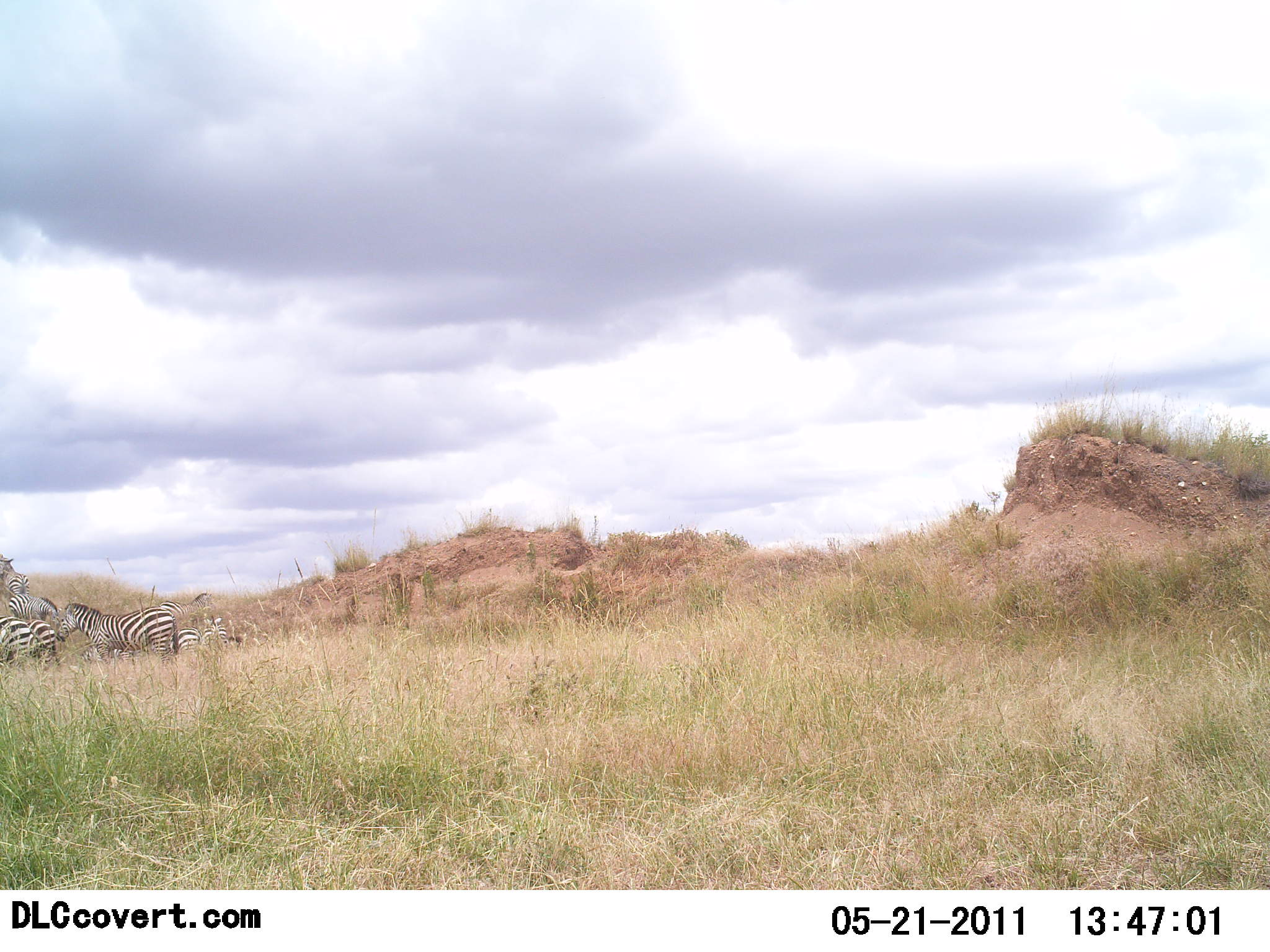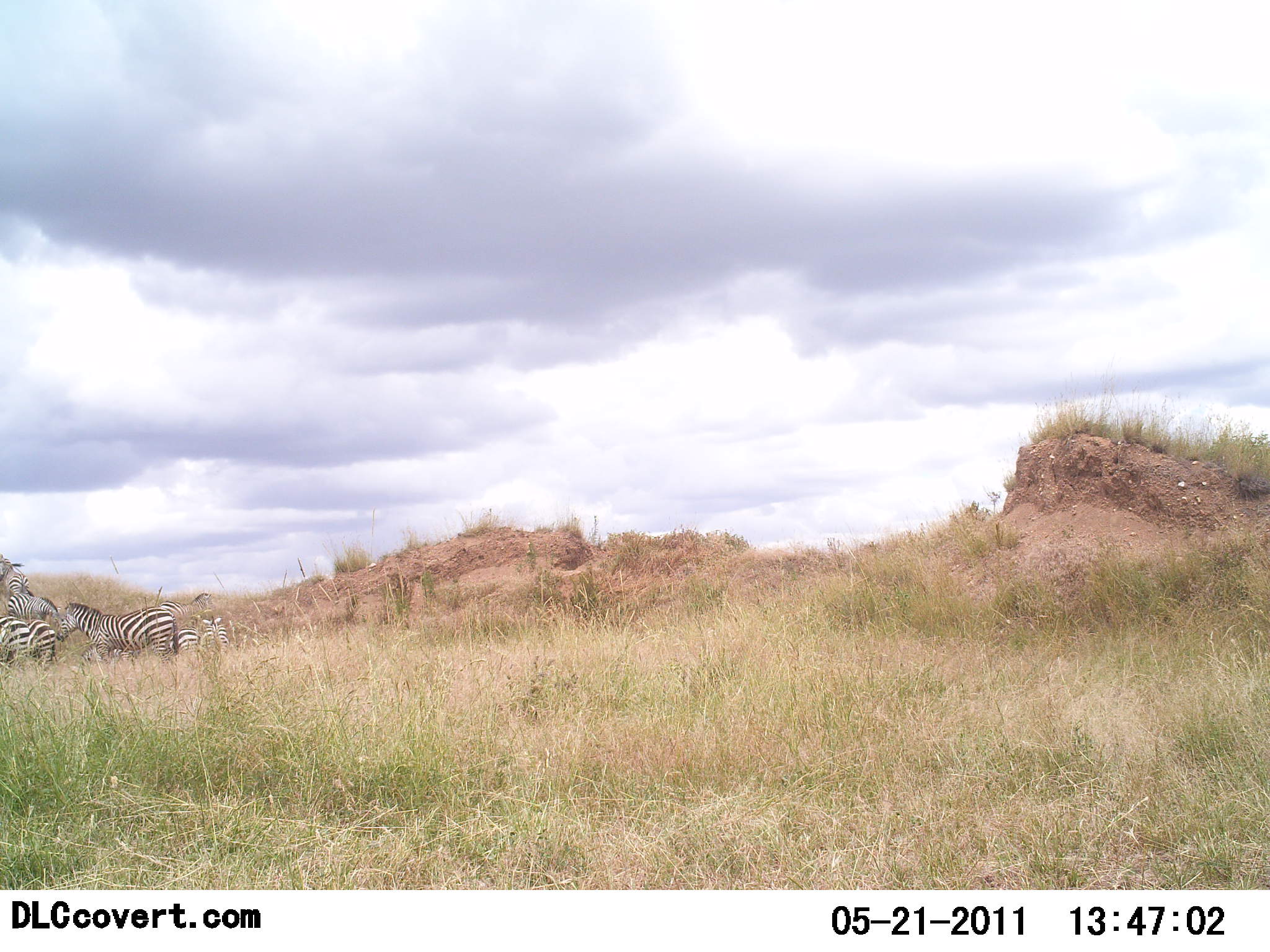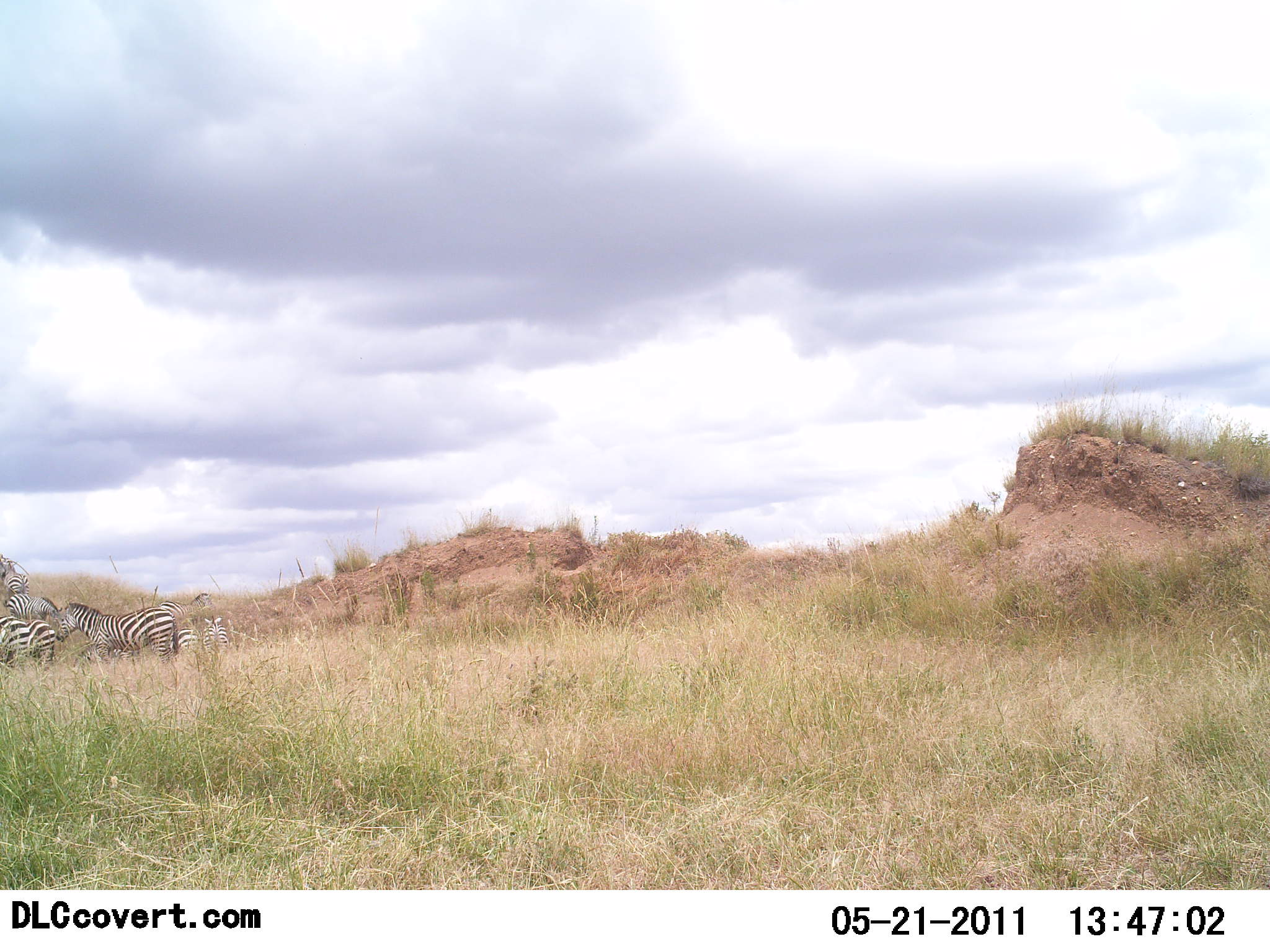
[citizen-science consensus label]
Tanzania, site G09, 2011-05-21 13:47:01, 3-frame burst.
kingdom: Animalia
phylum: Chordata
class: Mammalia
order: Perissodactyla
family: Equidae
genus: Equus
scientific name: Equus quagga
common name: plains zebra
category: zebra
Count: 5.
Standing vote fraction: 100%.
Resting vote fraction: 8%.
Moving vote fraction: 8%.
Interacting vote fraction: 0%.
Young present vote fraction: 0%.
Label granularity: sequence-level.